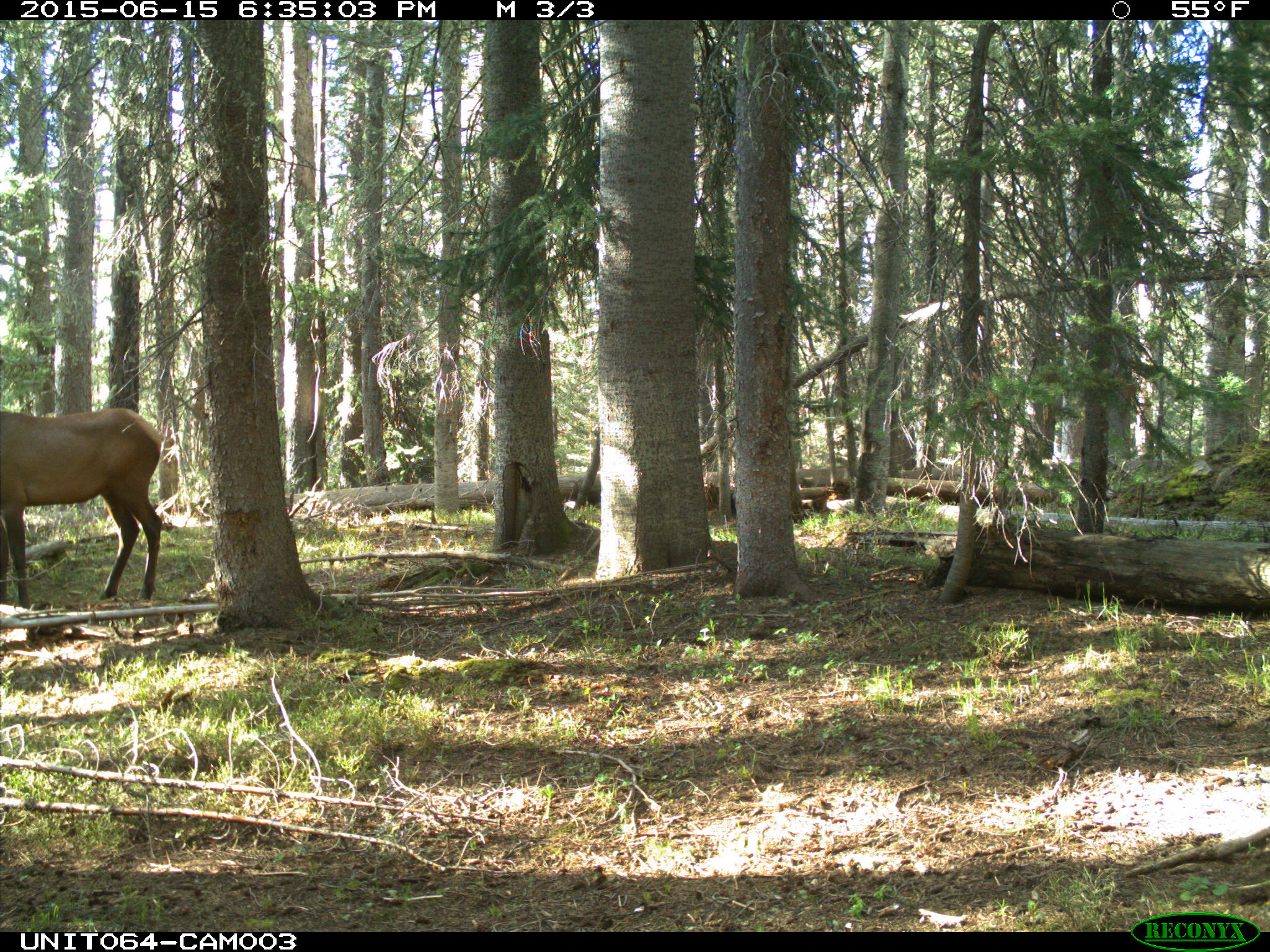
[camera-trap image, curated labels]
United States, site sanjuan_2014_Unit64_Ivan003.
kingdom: Animalia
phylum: Chordata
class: Mammalia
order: Artiodactyla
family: Cervidae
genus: Cervus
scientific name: Cervus elaphus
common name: red deer